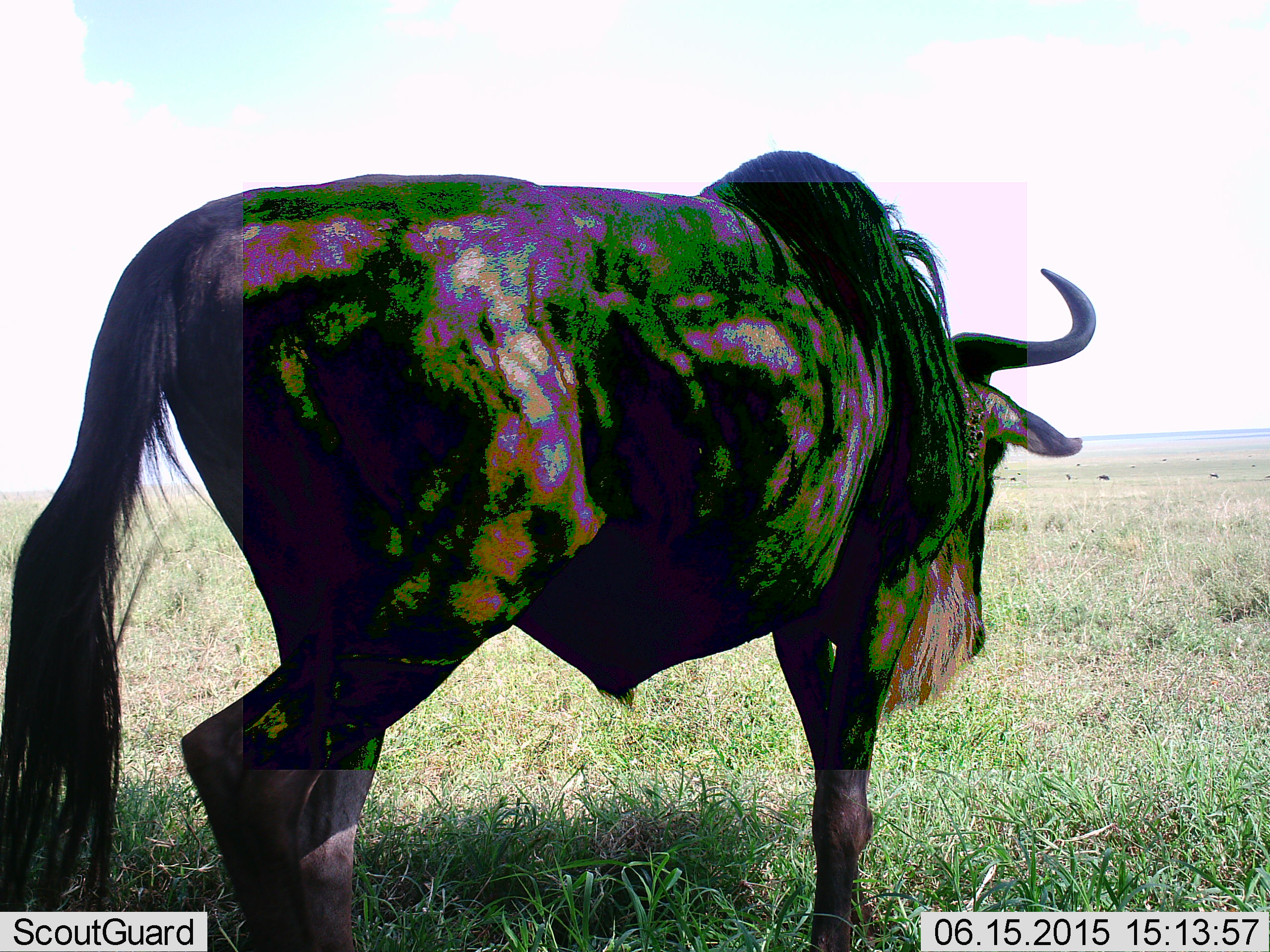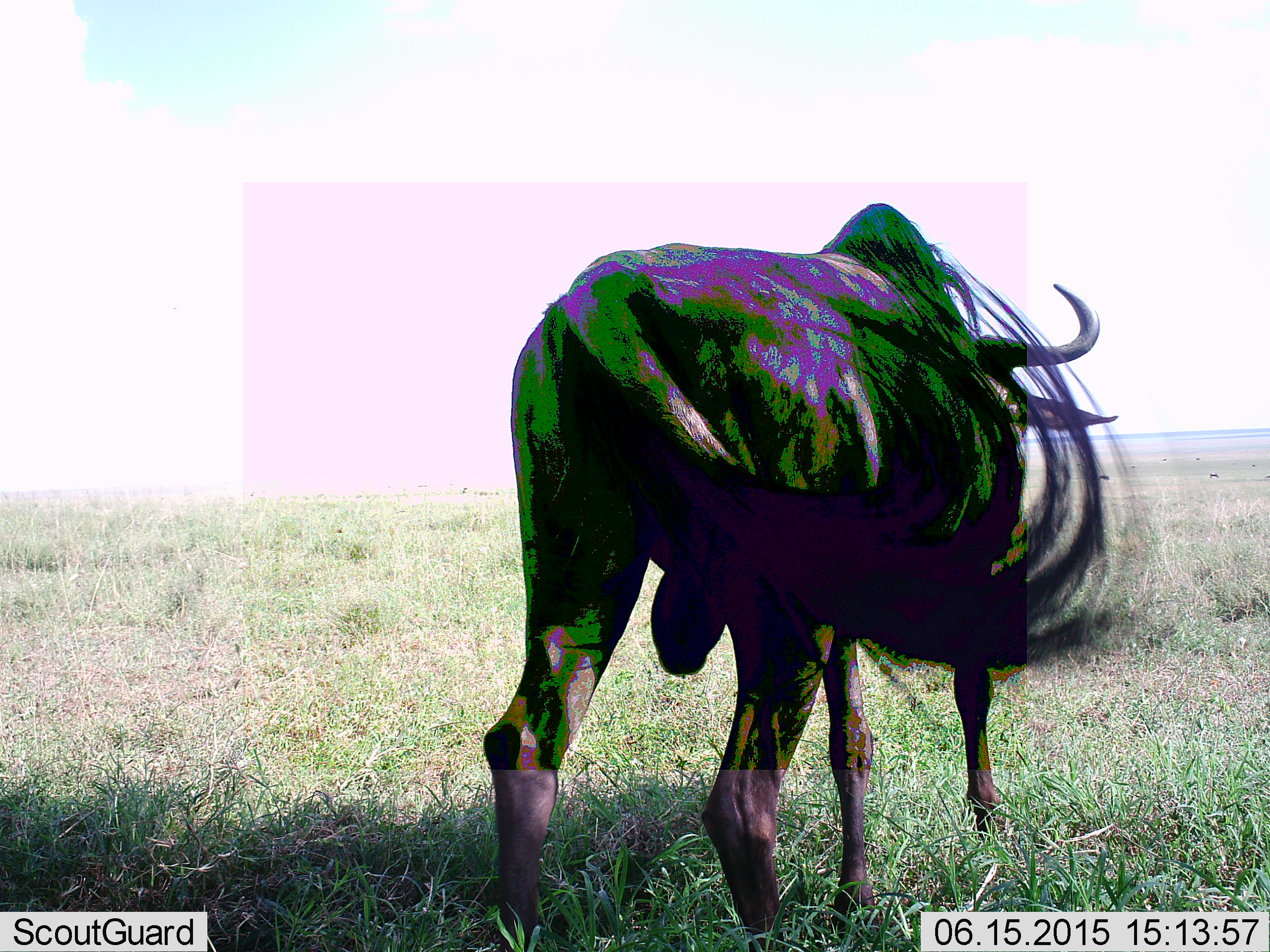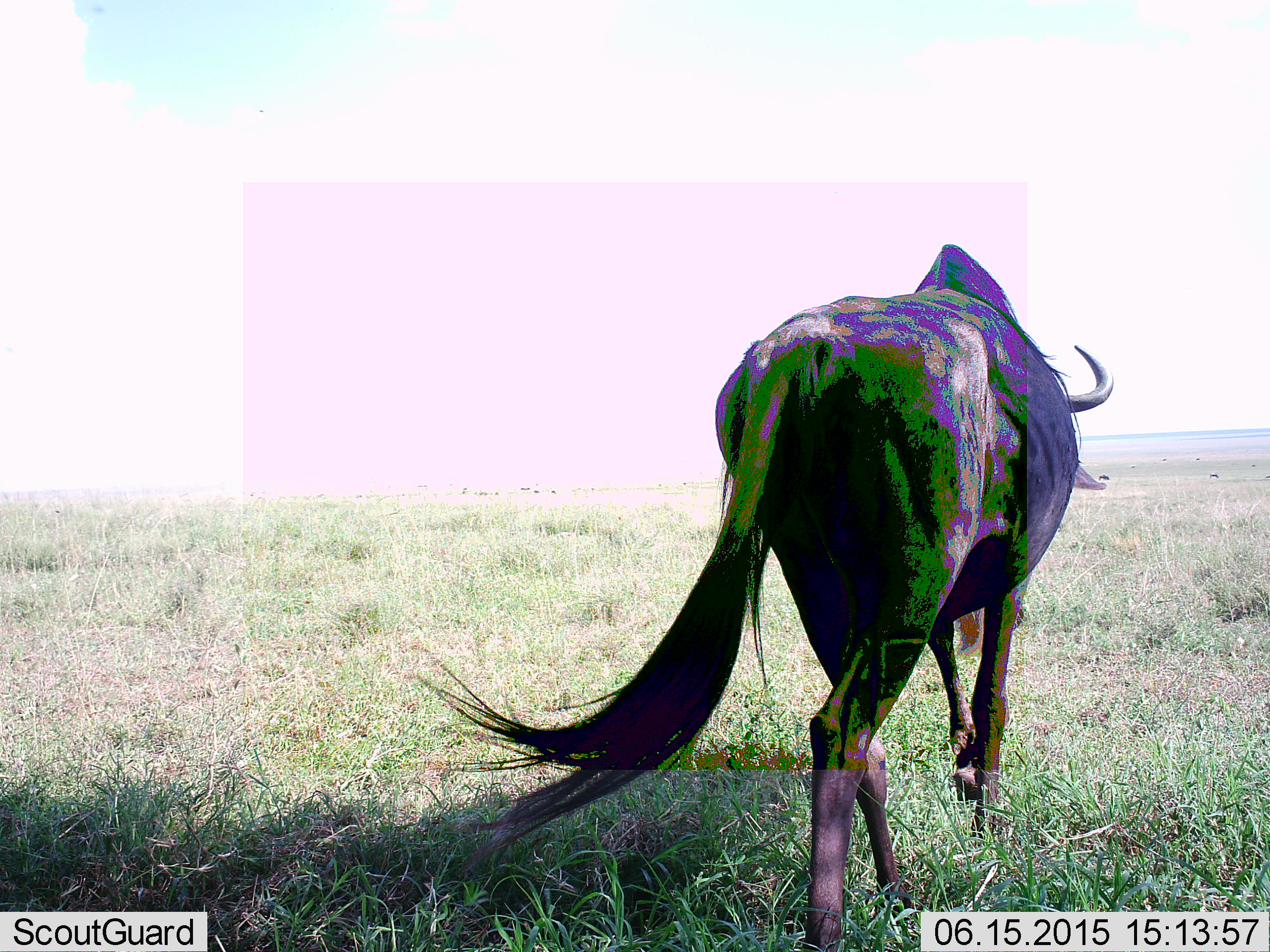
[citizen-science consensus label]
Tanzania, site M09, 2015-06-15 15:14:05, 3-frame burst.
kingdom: Animalia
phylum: Chordata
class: Mammalia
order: Artiodactyla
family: Bovidae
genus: Connochaetes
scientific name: Connochaetes taurinus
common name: blue wildebeest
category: wildebeest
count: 1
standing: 50%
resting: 0%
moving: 50%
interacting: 0%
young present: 0%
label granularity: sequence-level